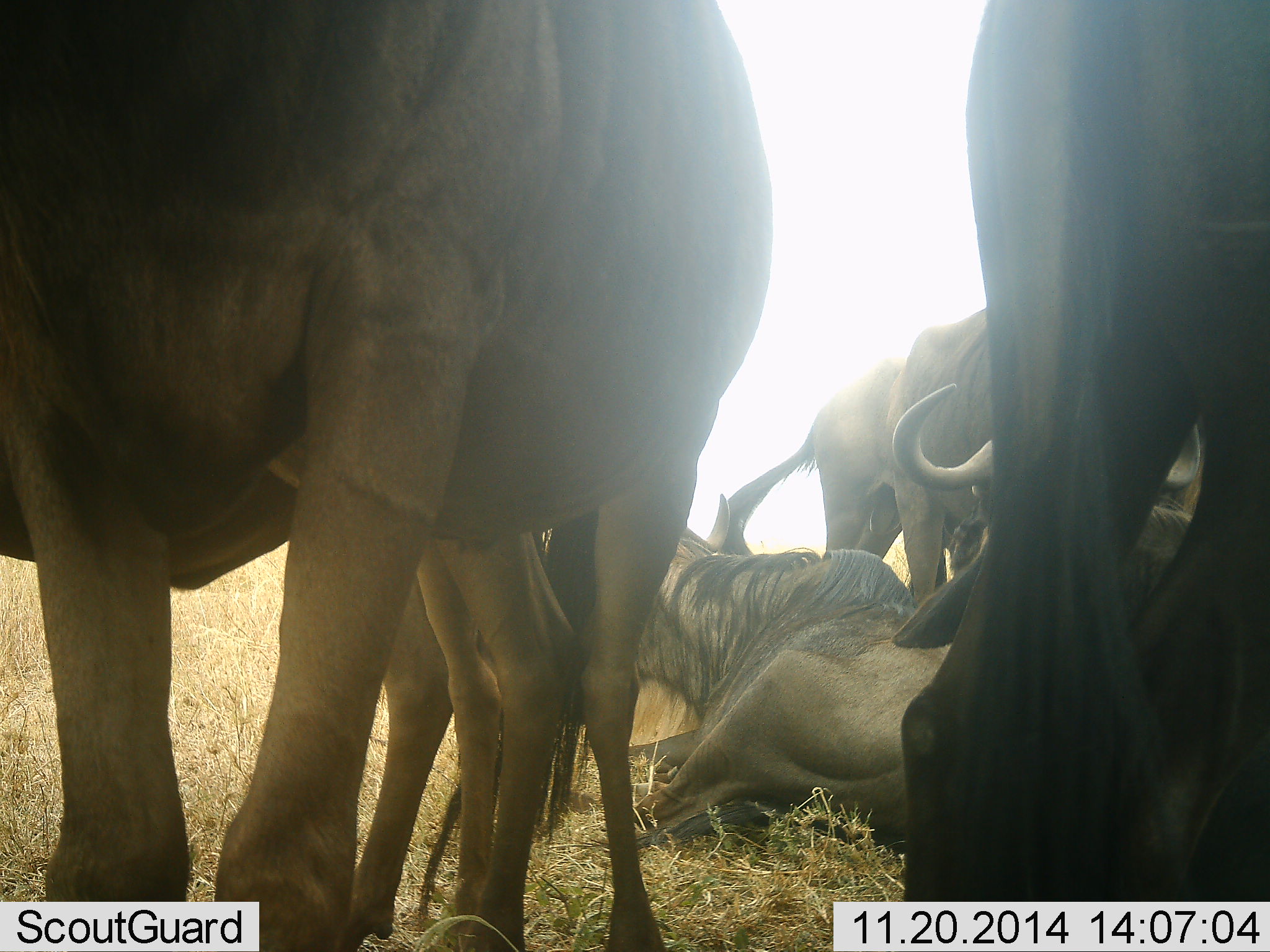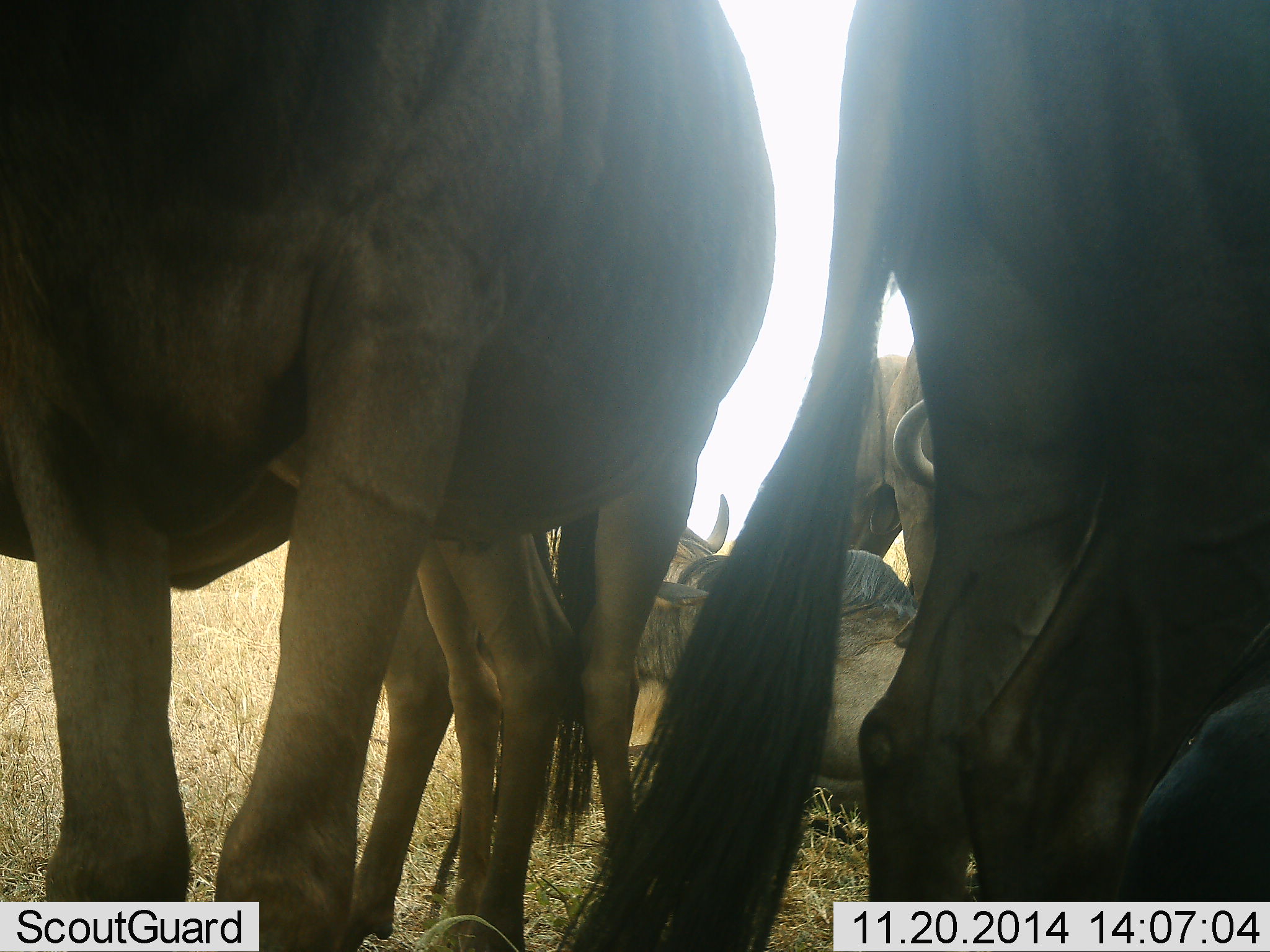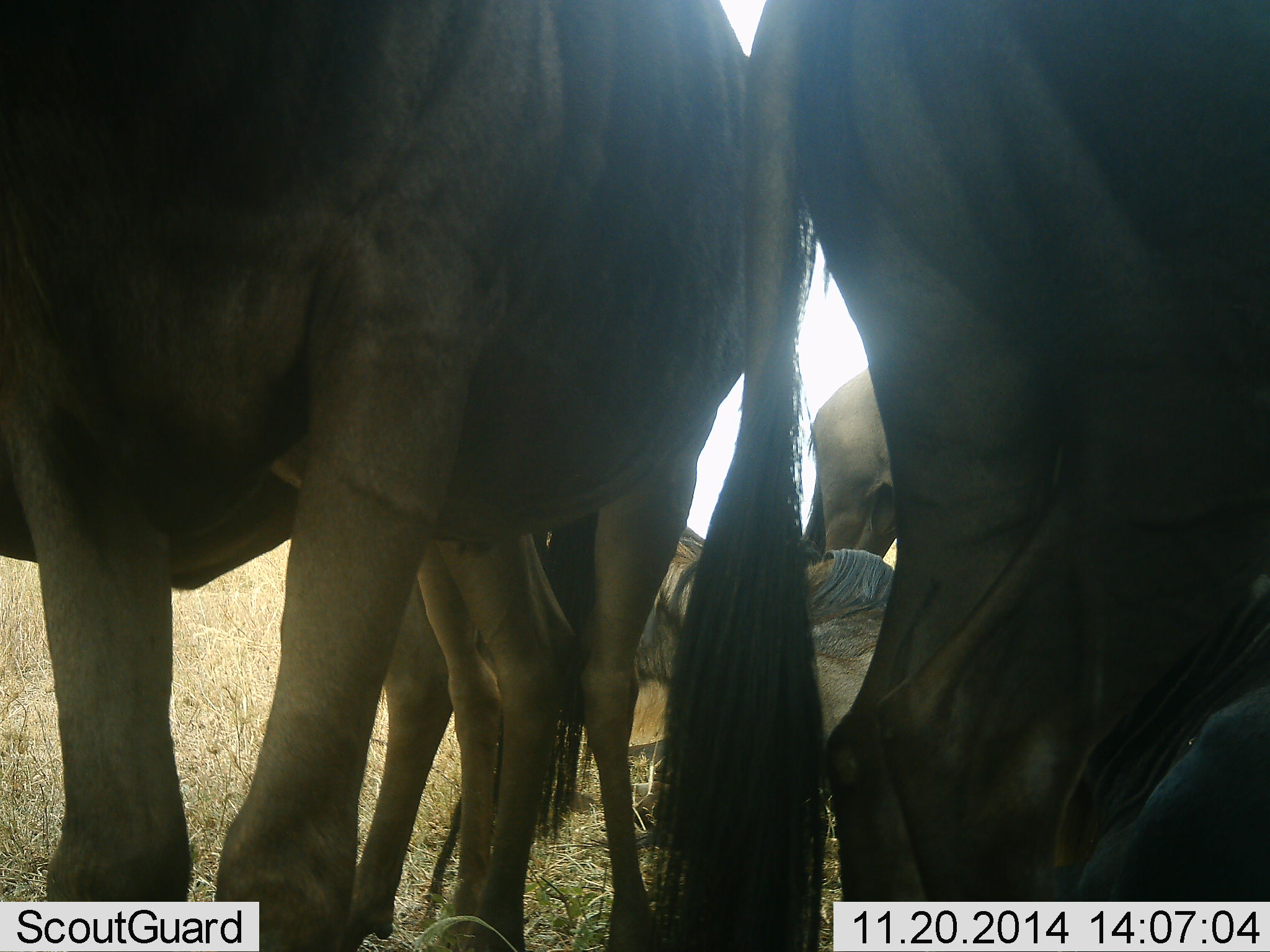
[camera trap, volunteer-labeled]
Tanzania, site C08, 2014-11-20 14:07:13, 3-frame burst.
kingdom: Animalia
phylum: Chordata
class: Mammalia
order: Artiodactyla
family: Bovidae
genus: Connochaetes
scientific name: Connochaetes taurinus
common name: blue wildebeest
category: wildebeest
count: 6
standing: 90%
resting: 90%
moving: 0%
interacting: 20%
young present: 10%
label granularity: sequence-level